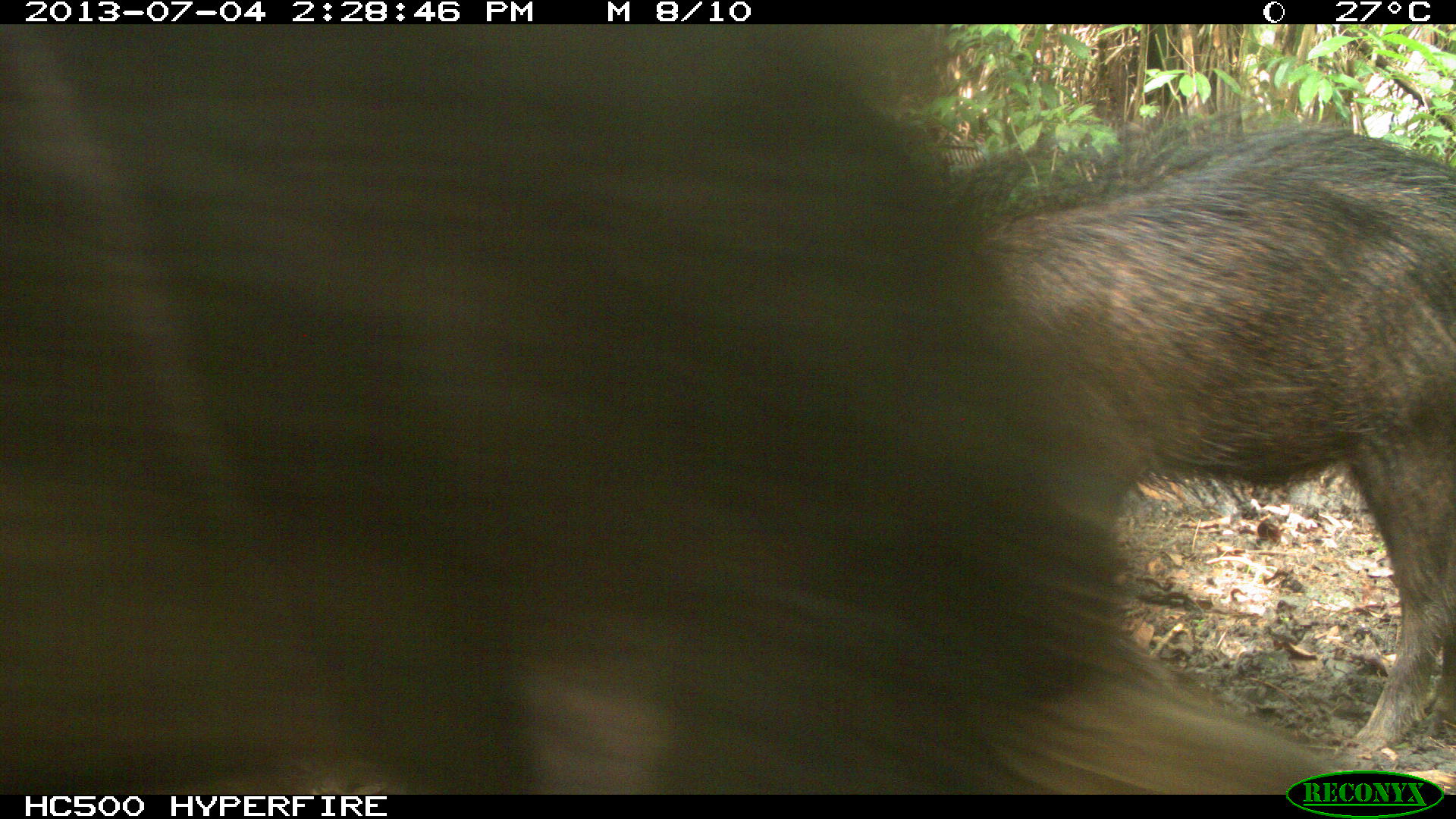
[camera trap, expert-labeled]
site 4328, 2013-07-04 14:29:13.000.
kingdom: Animalia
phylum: Chordata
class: Mammalia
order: Artiodactyla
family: Tayassuidae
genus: Tayassu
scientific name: Tayassu pecari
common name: white-lipped peccary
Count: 44.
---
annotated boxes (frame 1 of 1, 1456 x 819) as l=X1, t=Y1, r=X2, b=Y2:
tayassu pecari: l=2, t=24, r=1368, b=792; l=978, t=106, r=1452, b=785